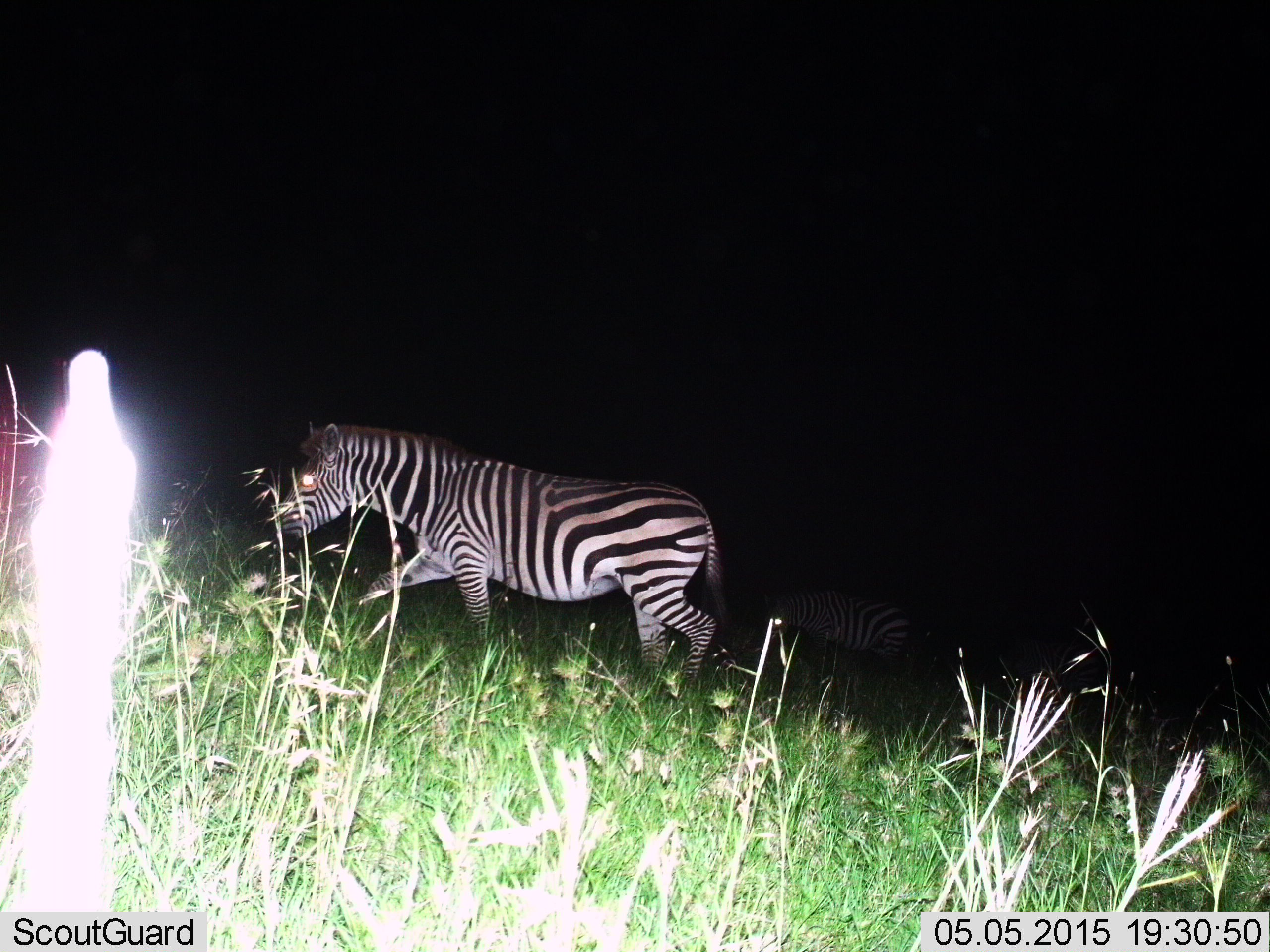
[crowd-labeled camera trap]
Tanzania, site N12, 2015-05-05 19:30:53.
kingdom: Animalia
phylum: Chordata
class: Mammalia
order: Perissodactyla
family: Equidae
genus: Equus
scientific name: Equus quagga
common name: plains zebra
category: zebra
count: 2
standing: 10%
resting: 0%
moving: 100%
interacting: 0%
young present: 0%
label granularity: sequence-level